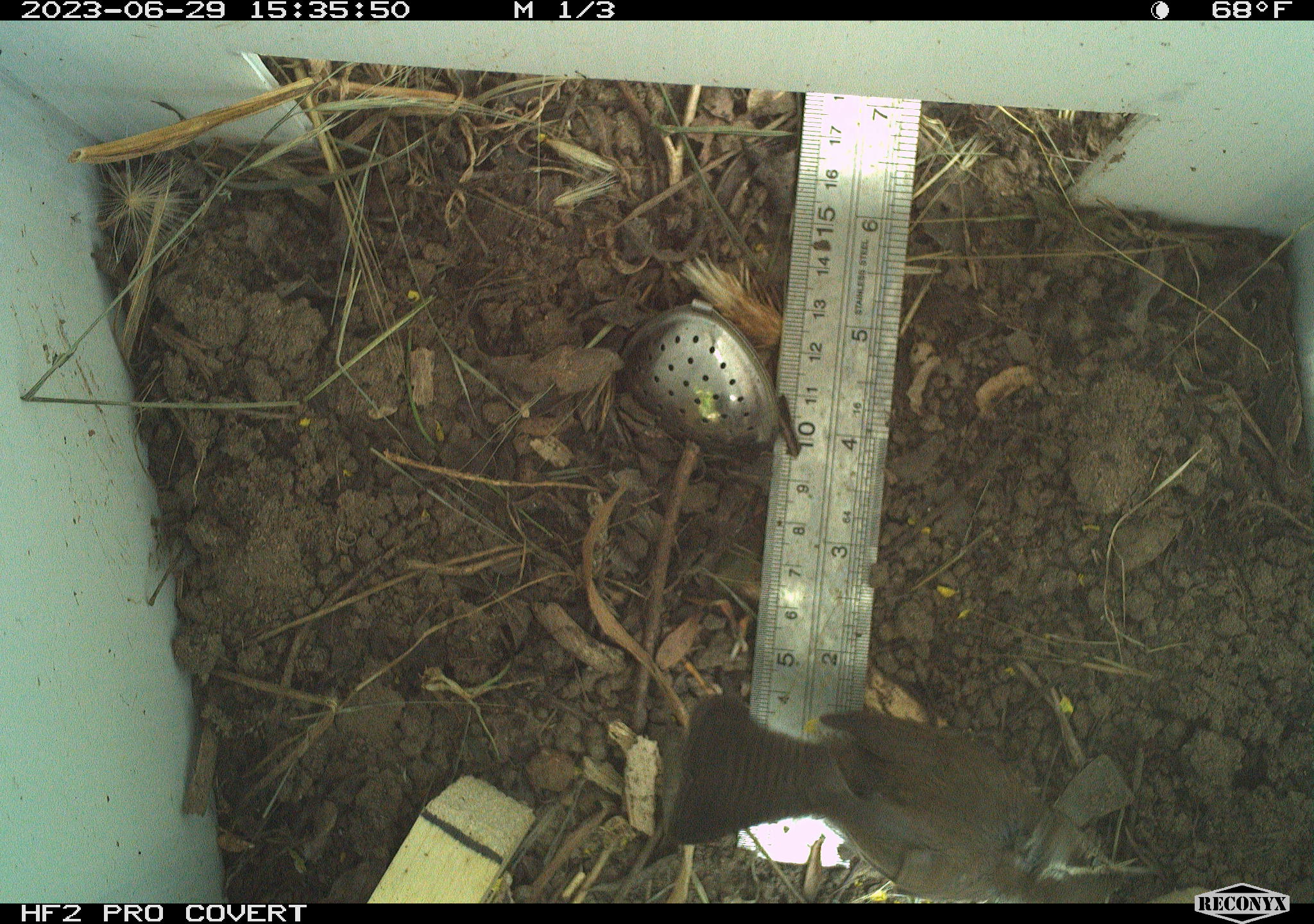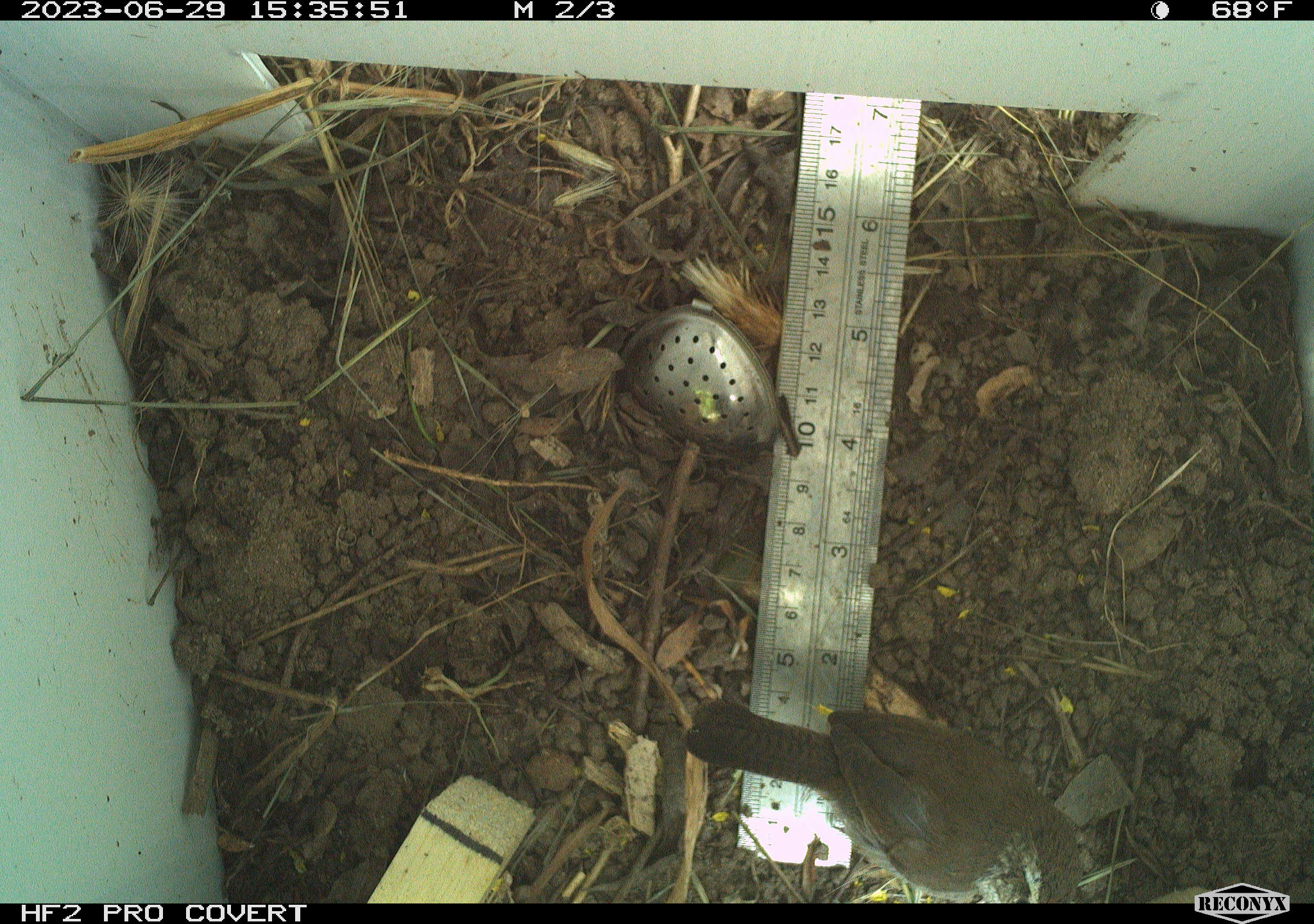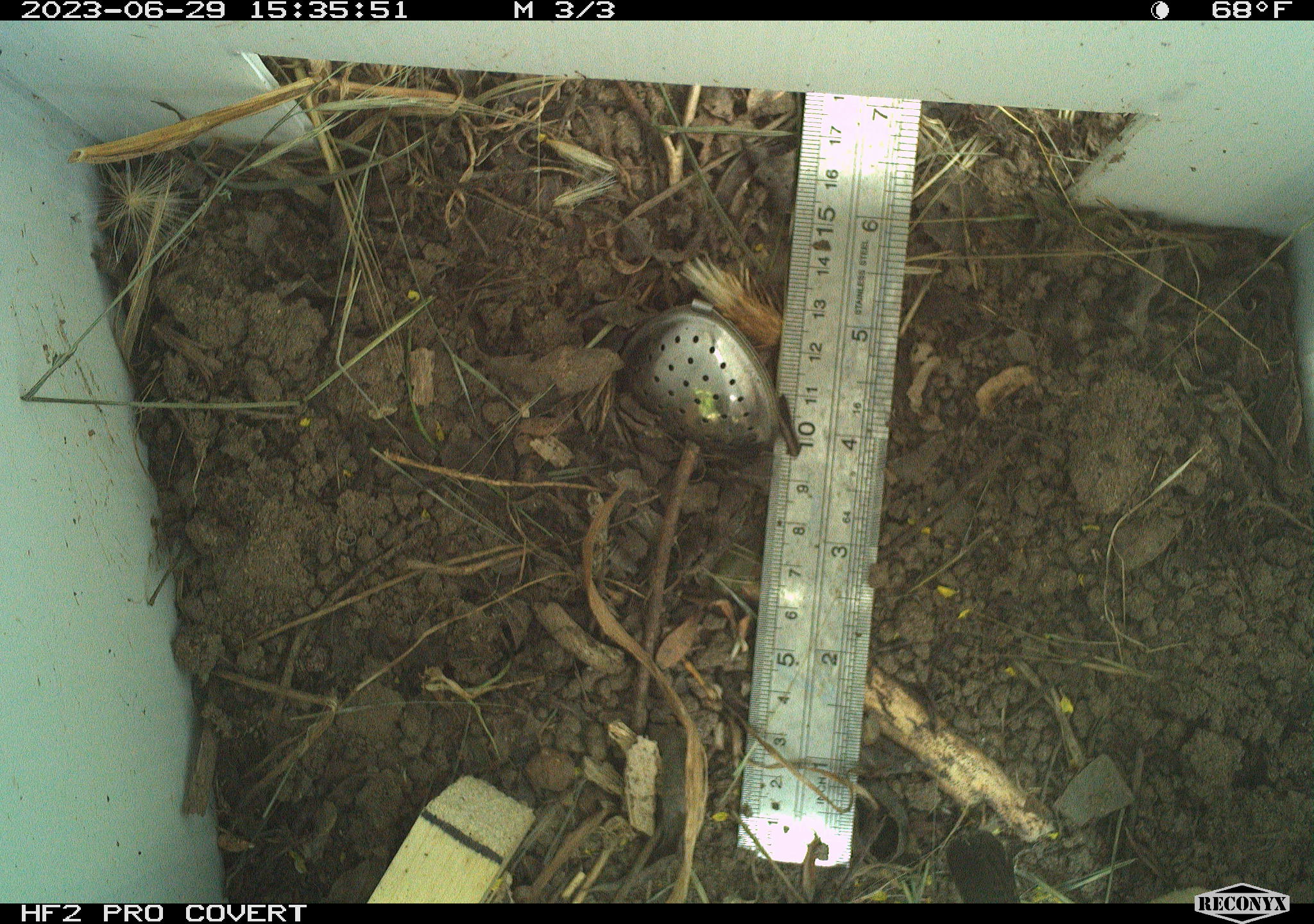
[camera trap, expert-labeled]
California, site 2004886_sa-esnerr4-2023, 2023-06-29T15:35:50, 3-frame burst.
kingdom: Animalia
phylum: Chordata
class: Aves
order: Passeriformes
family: Troglodytidae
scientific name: Troglodytidae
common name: wren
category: troglodytidae family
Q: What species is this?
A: Troglodytidae family (wren) (Troglodytidae).